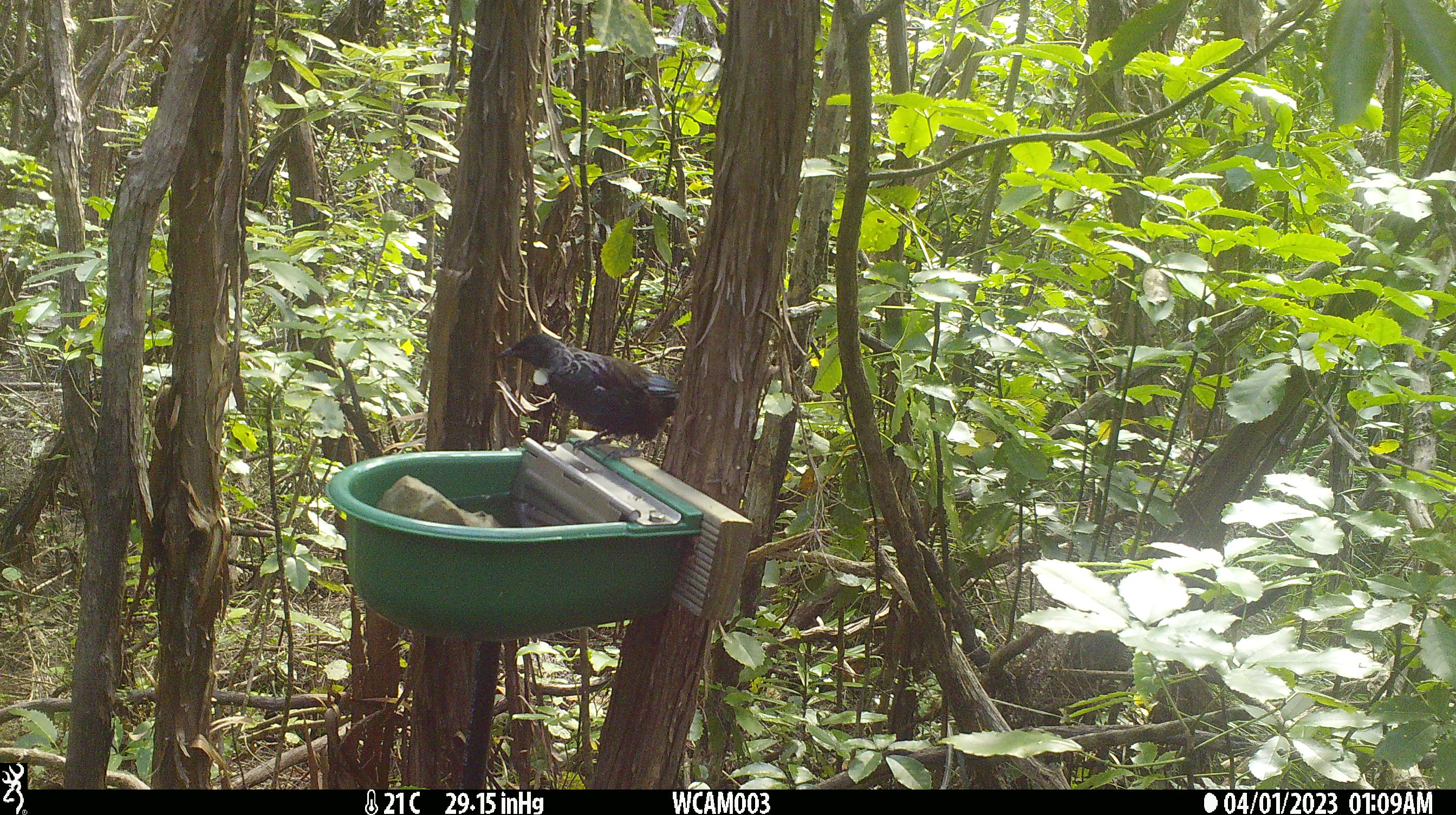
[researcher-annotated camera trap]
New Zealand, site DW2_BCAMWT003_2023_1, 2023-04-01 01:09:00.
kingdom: Animalia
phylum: Chordata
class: Aves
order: Passeriformes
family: Meliphagidae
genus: Prosthemadera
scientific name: Prosthemadera novaeseelandiae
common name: tui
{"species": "tui (Prosthemadera novaeseelandiae)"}